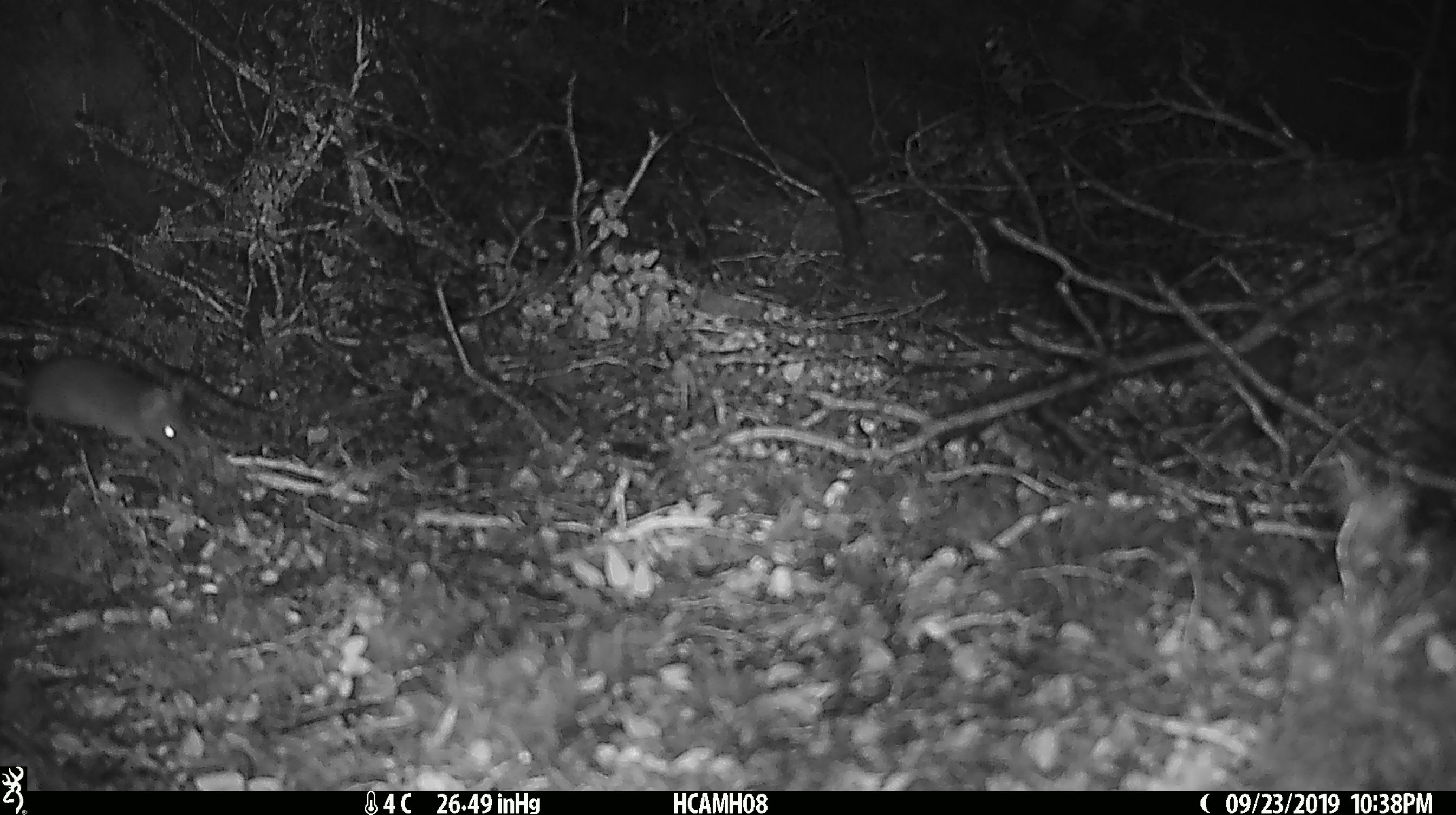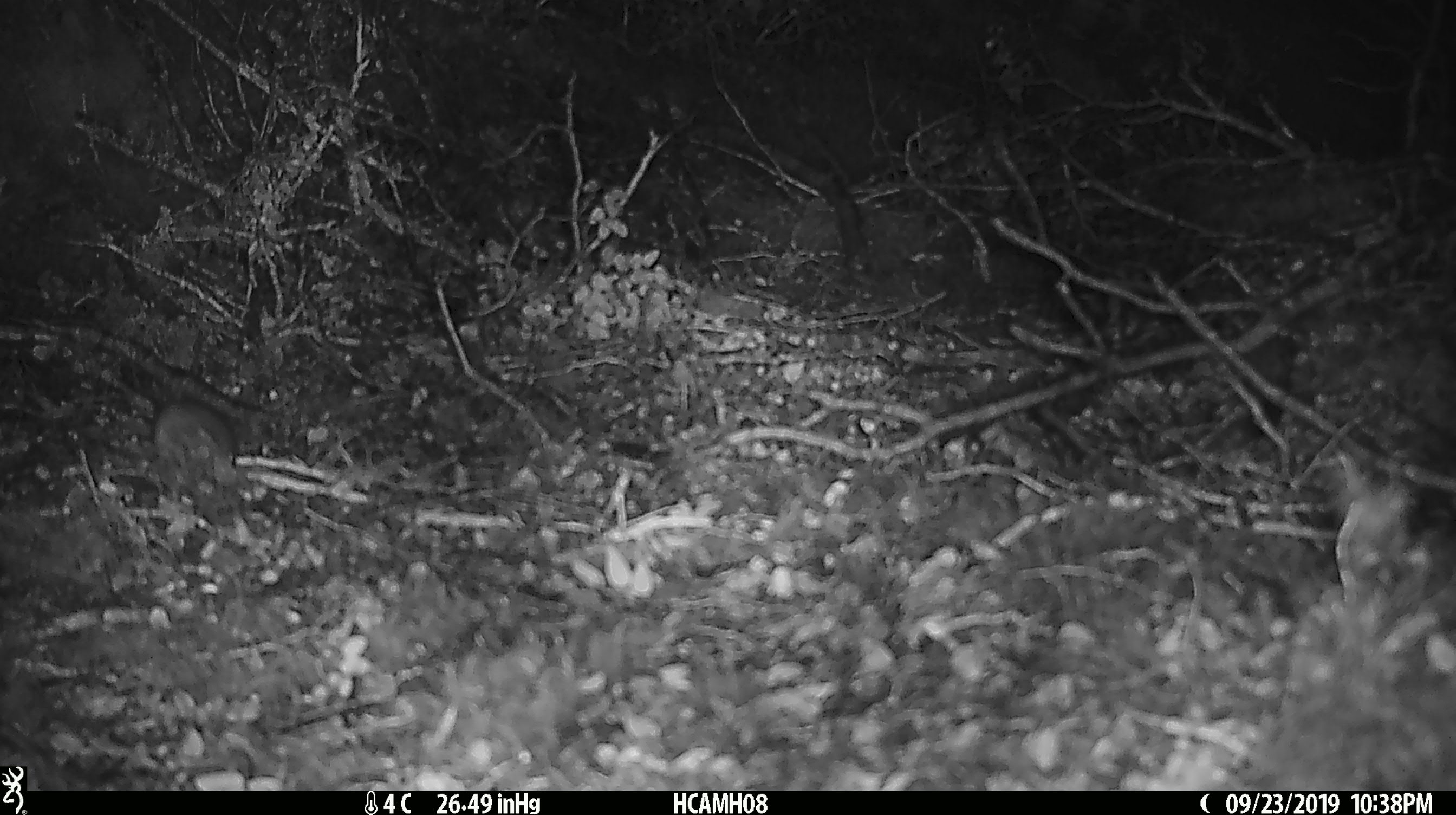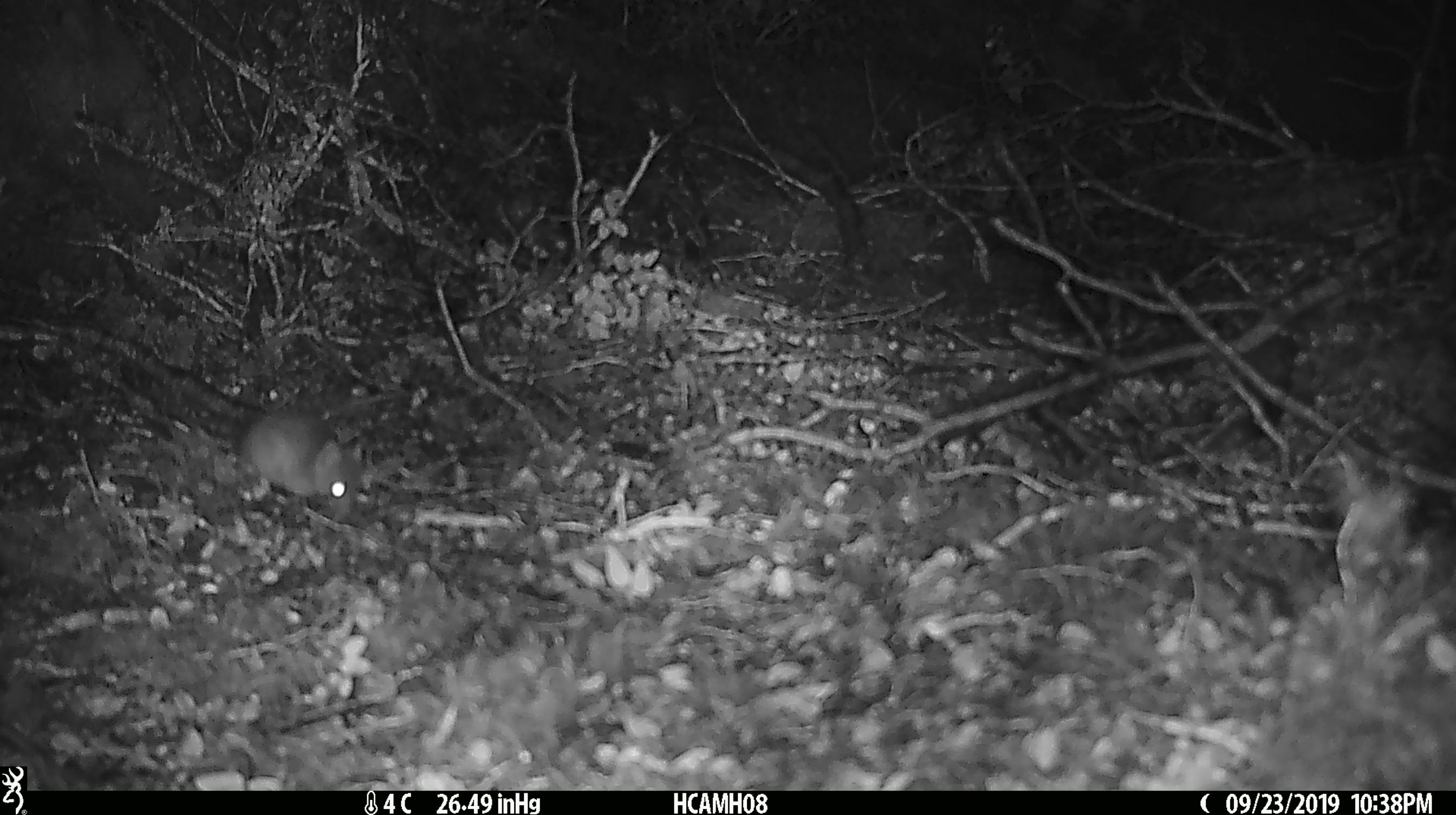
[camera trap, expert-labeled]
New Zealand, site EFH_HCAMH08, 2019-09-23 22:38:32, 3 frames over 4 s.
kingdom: Animalia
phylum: Chordata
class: Mammalia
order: Rodentia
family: Muridae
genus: Mus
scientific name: Mus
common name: mouse